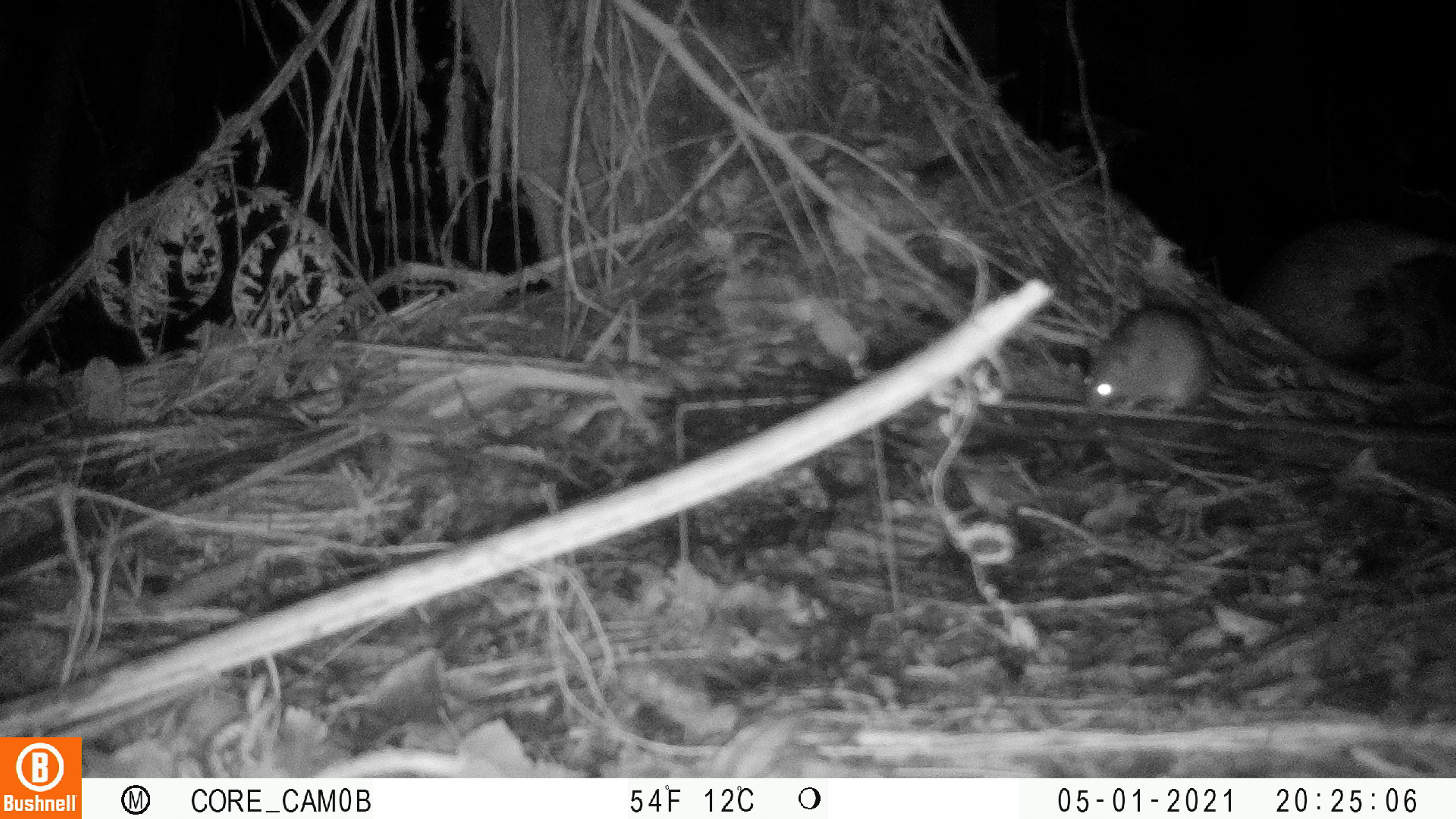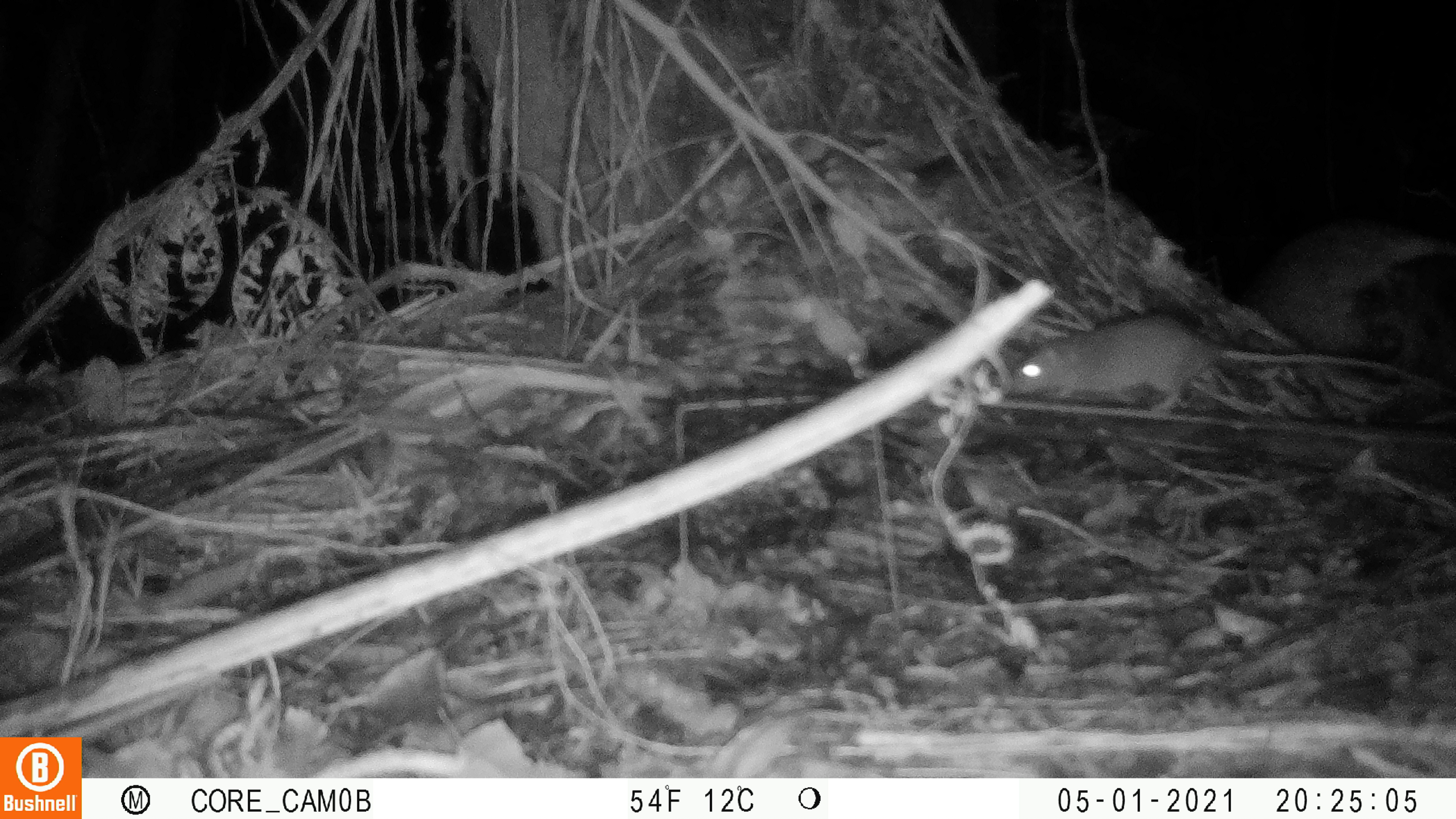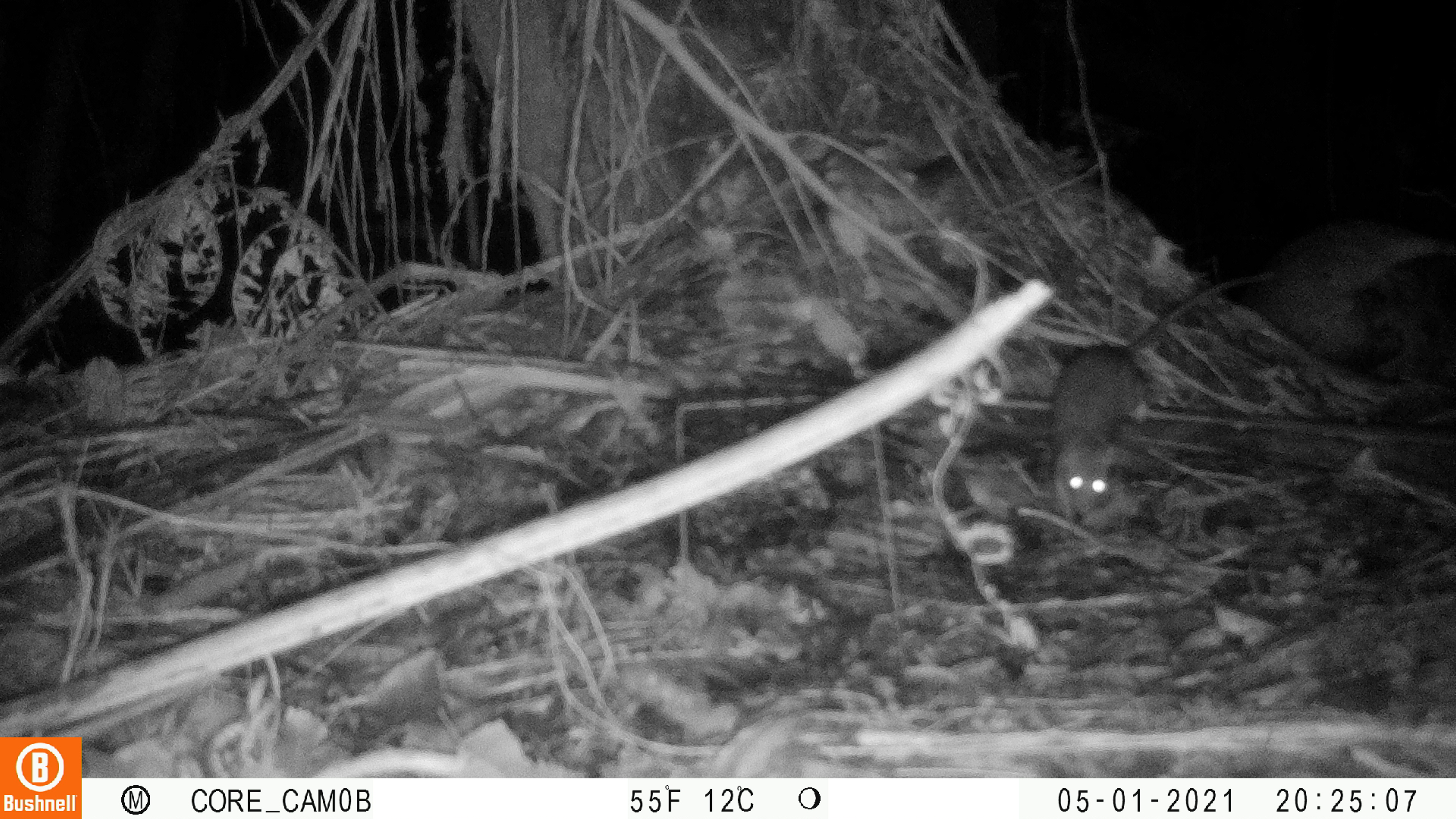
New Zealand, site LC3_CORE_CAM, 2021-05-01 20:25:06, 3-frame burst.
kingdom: Animalia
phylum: Chordata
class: Mammalia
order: Rodentia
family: Muridae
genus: Rattus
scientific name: Rattus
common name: rat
Rat (Rattus).